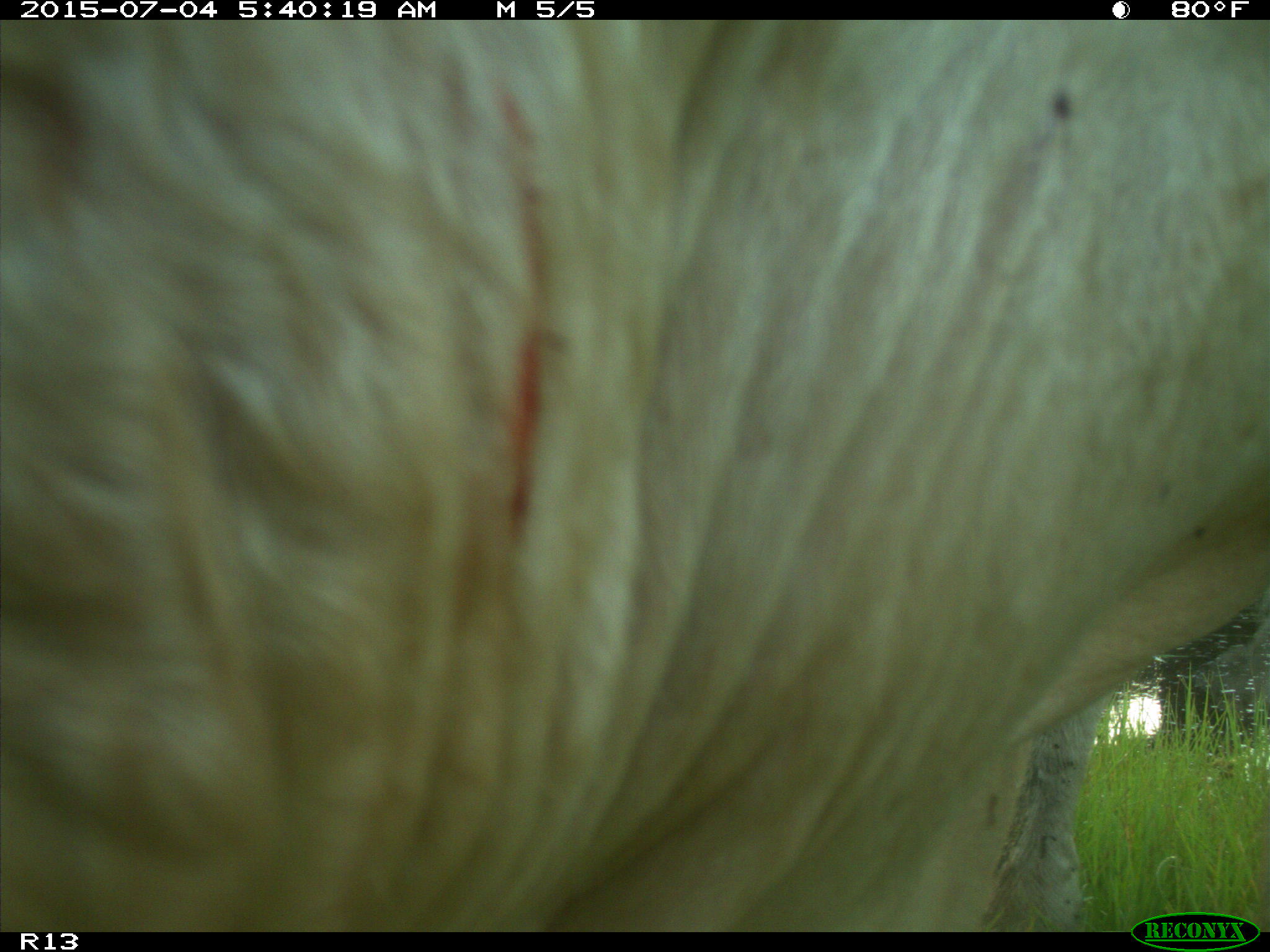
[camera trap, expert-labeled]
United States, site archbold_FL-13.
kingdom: Animalia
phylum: Chordata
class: Mammalia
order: Artiodactyla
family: Bovidae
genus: Bos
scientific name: Bos taurus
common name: domestic cow